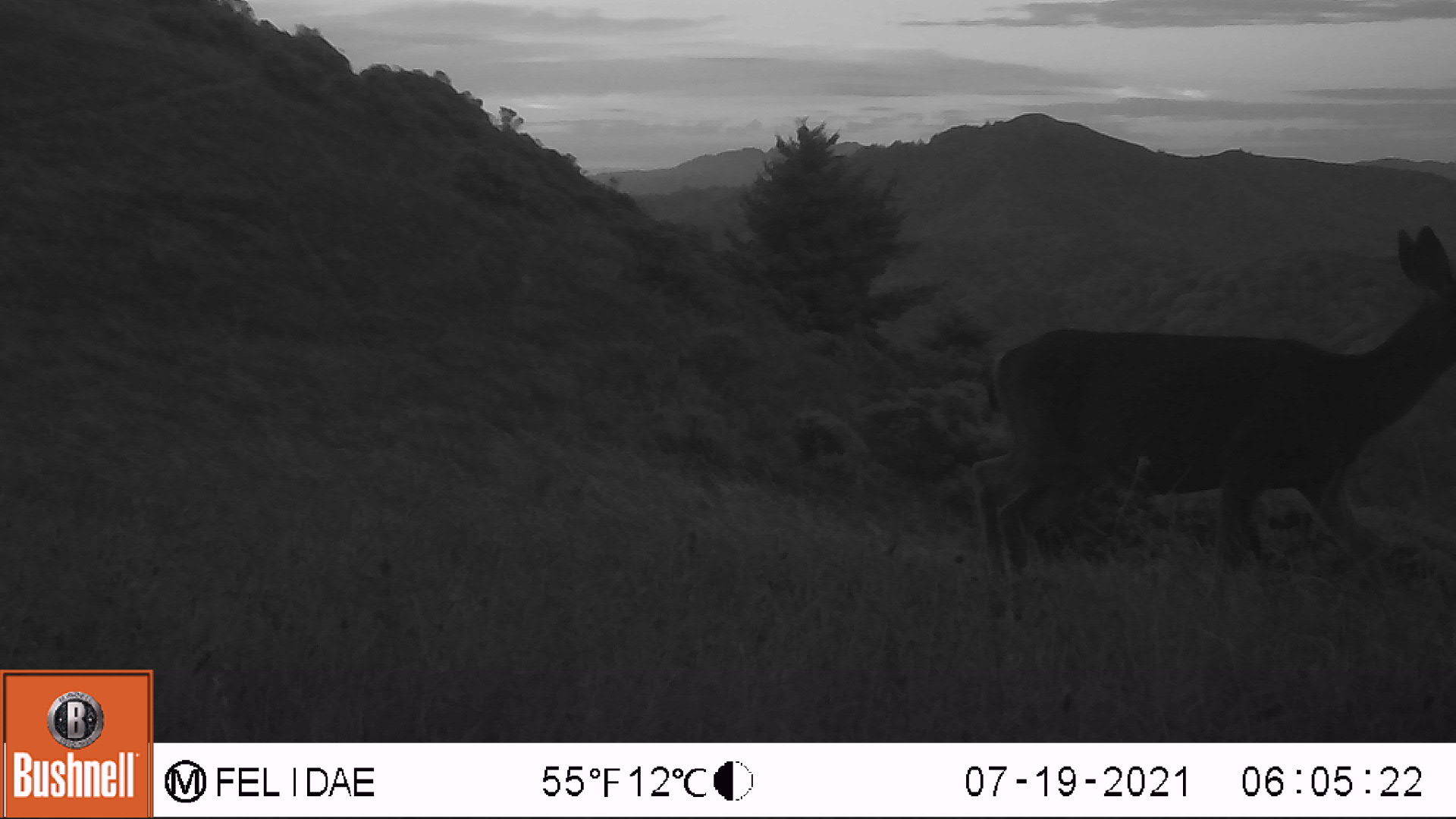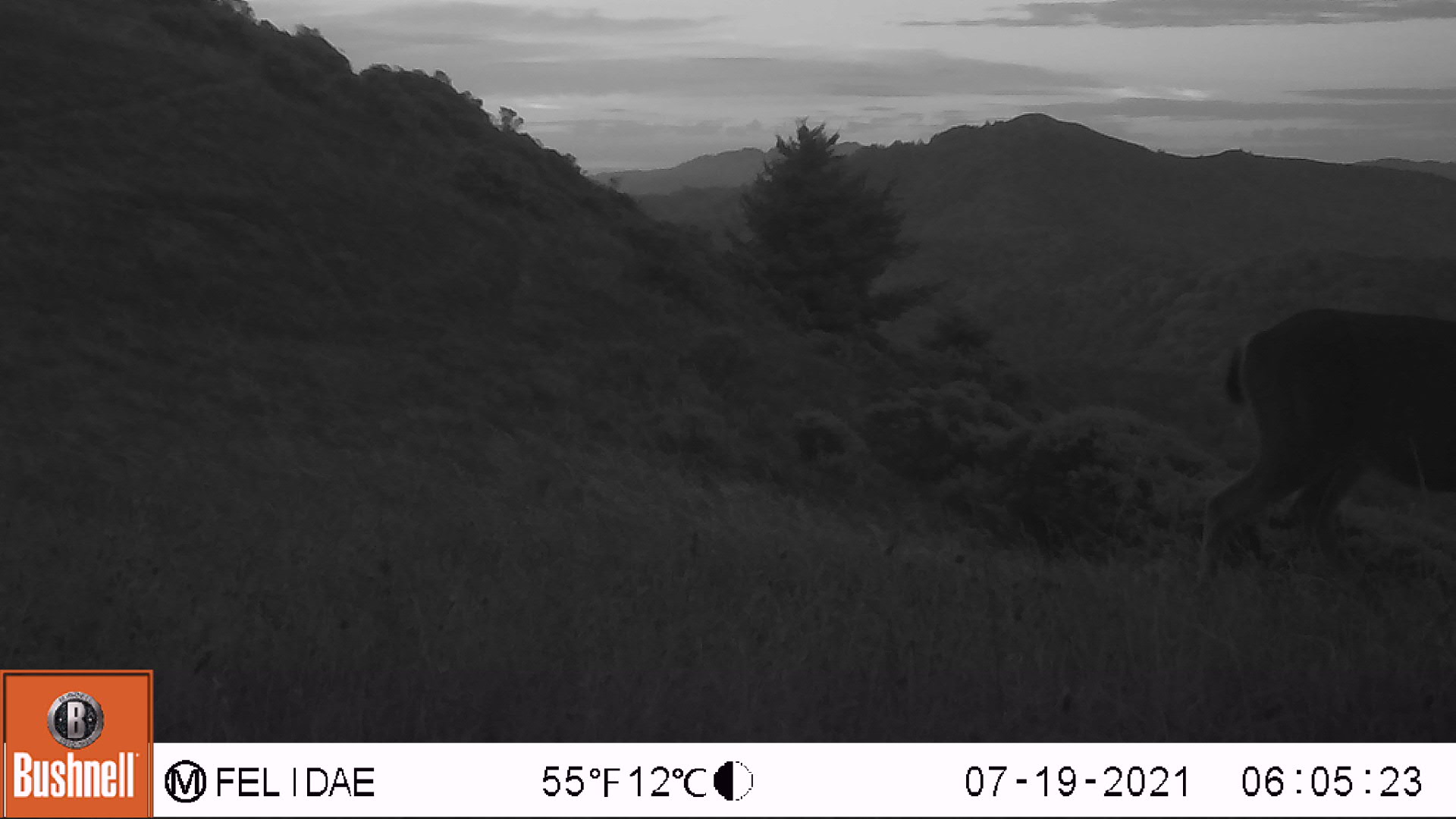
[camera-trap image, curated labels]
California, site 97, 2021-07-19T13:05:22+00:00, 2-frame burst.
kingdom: Animalia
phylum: Chordata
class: Mammalia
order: Artiodactyla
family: Cervidae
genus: Odocoileus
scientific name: Odocoileus hemionus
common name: mule deer